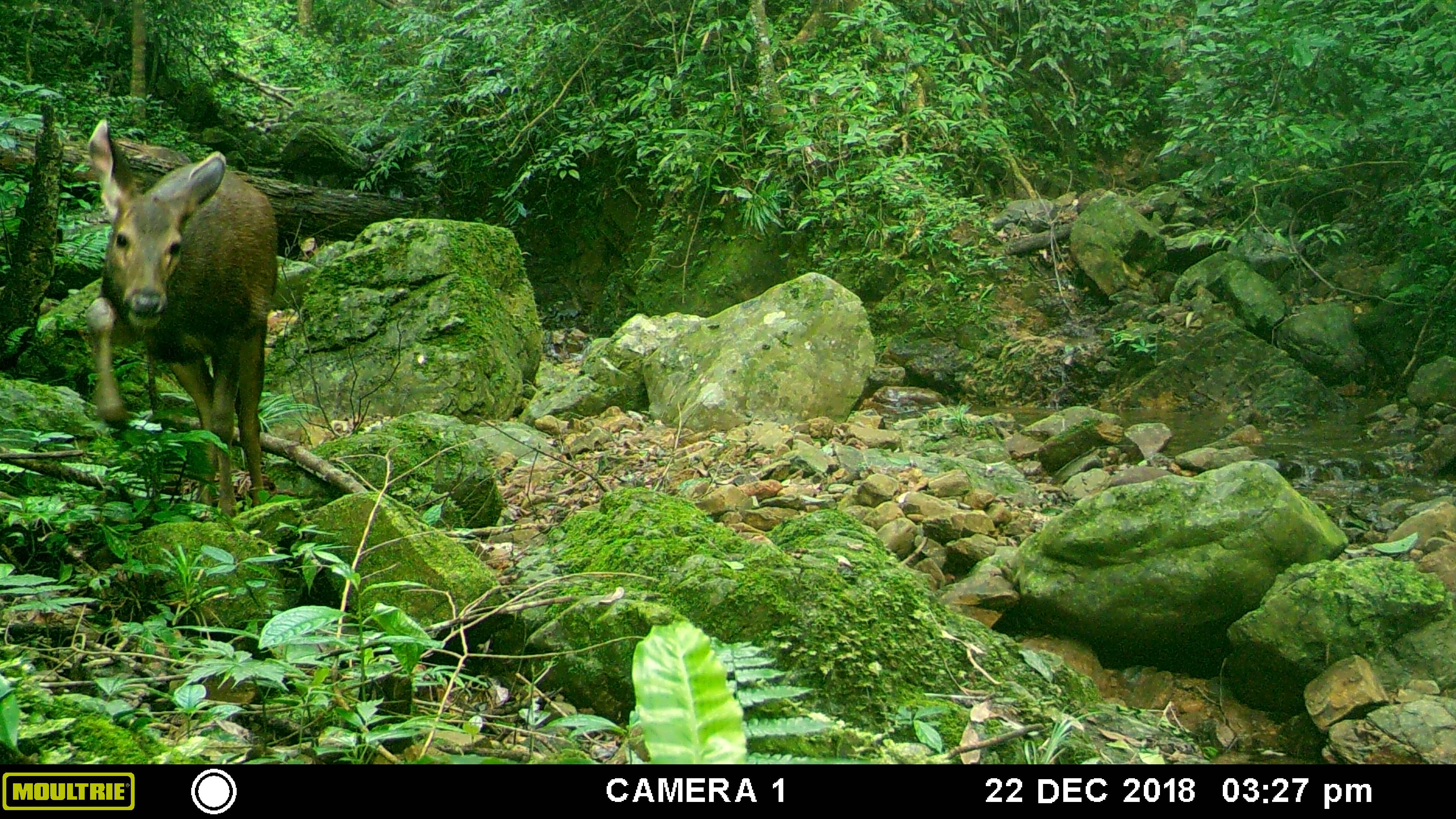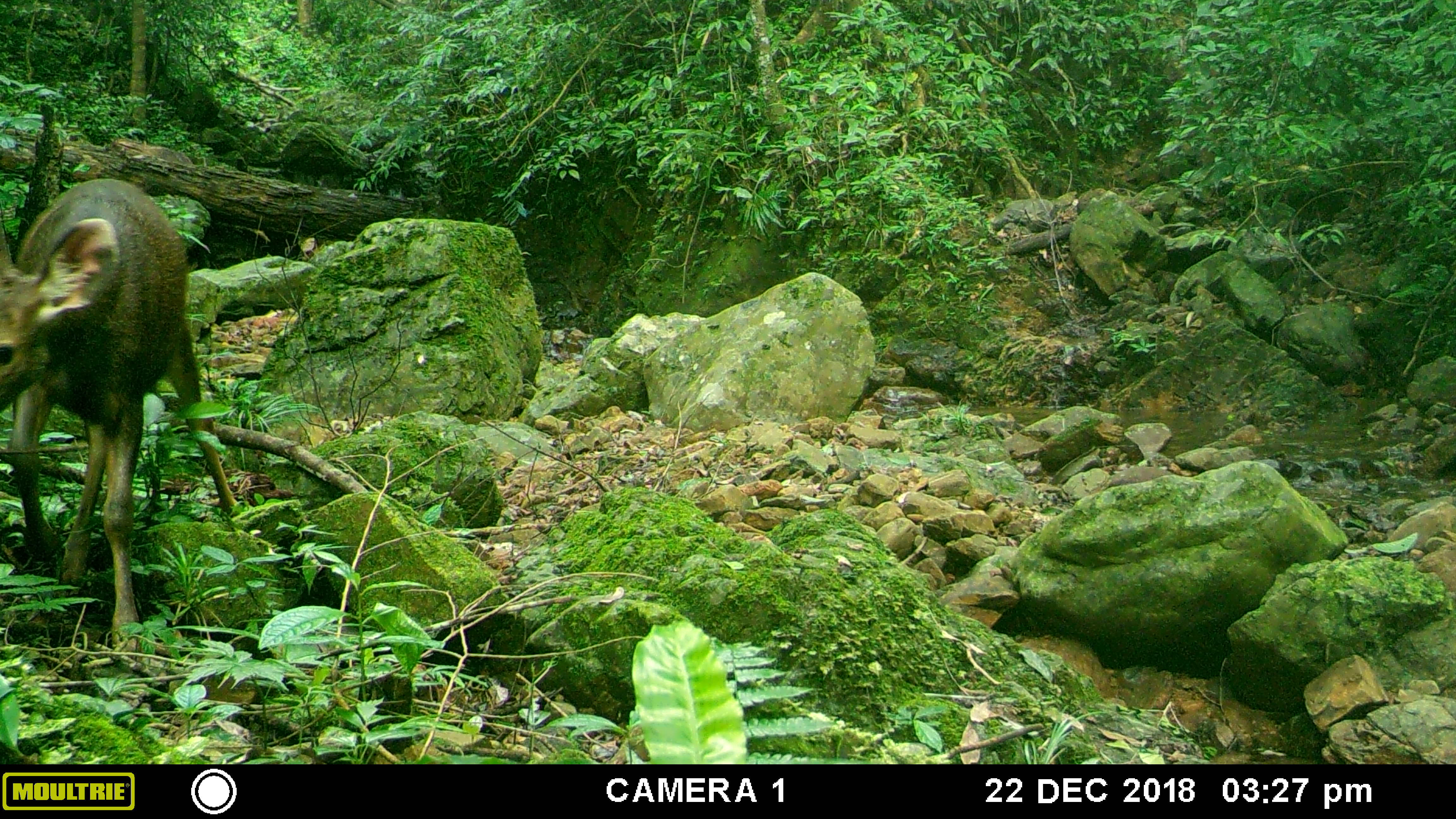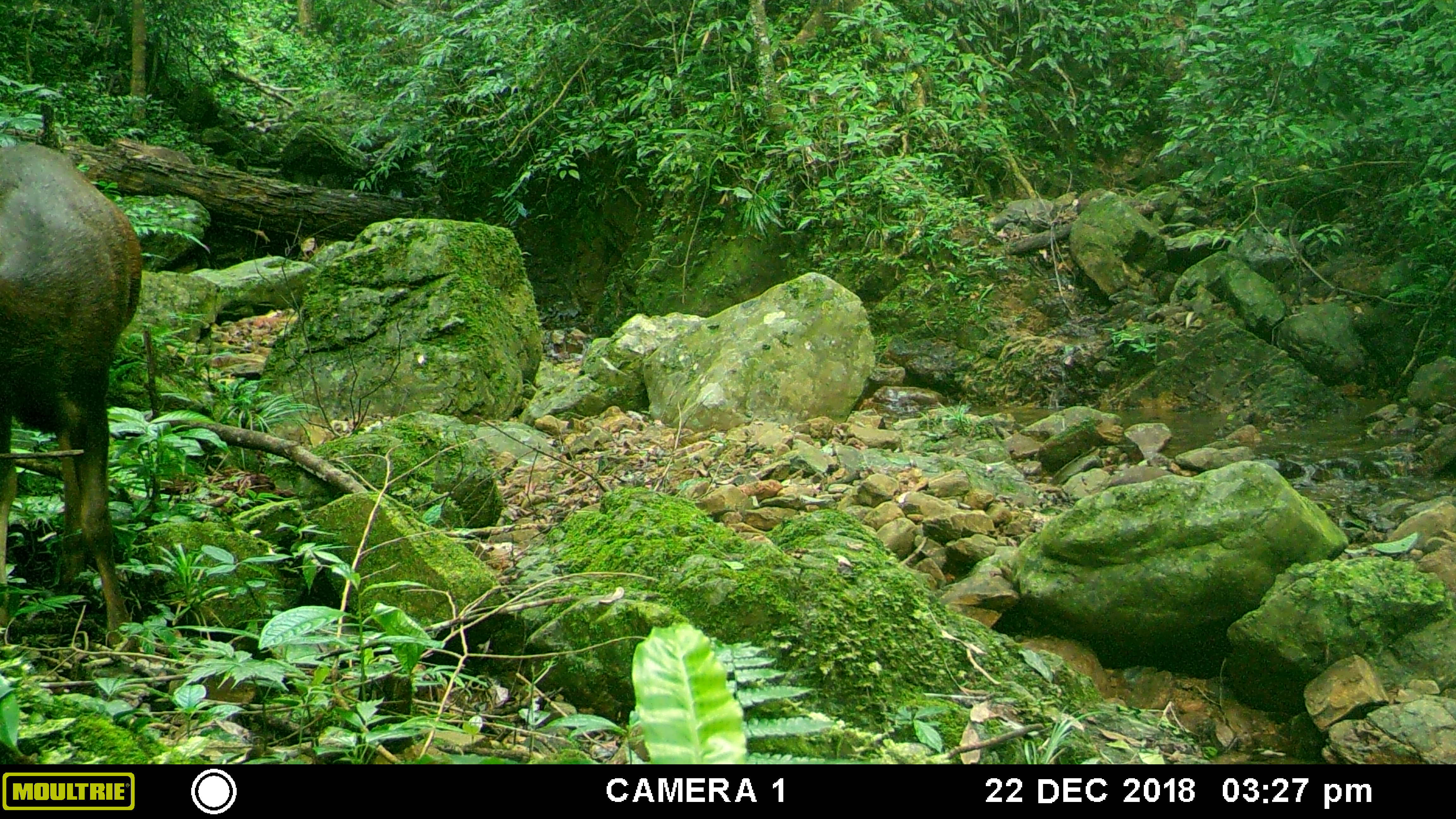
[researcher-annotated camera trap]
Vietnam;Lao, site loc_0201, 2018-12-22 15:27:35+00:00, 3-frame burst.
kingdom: Animalia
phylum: Chordata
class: Mammalia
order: Artiodactyla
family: Cervidae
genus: Rusa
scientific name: Rusa unicolor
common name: sambar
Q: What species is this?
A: Sambar (Rusa unicolor).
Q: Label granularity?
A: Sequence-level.